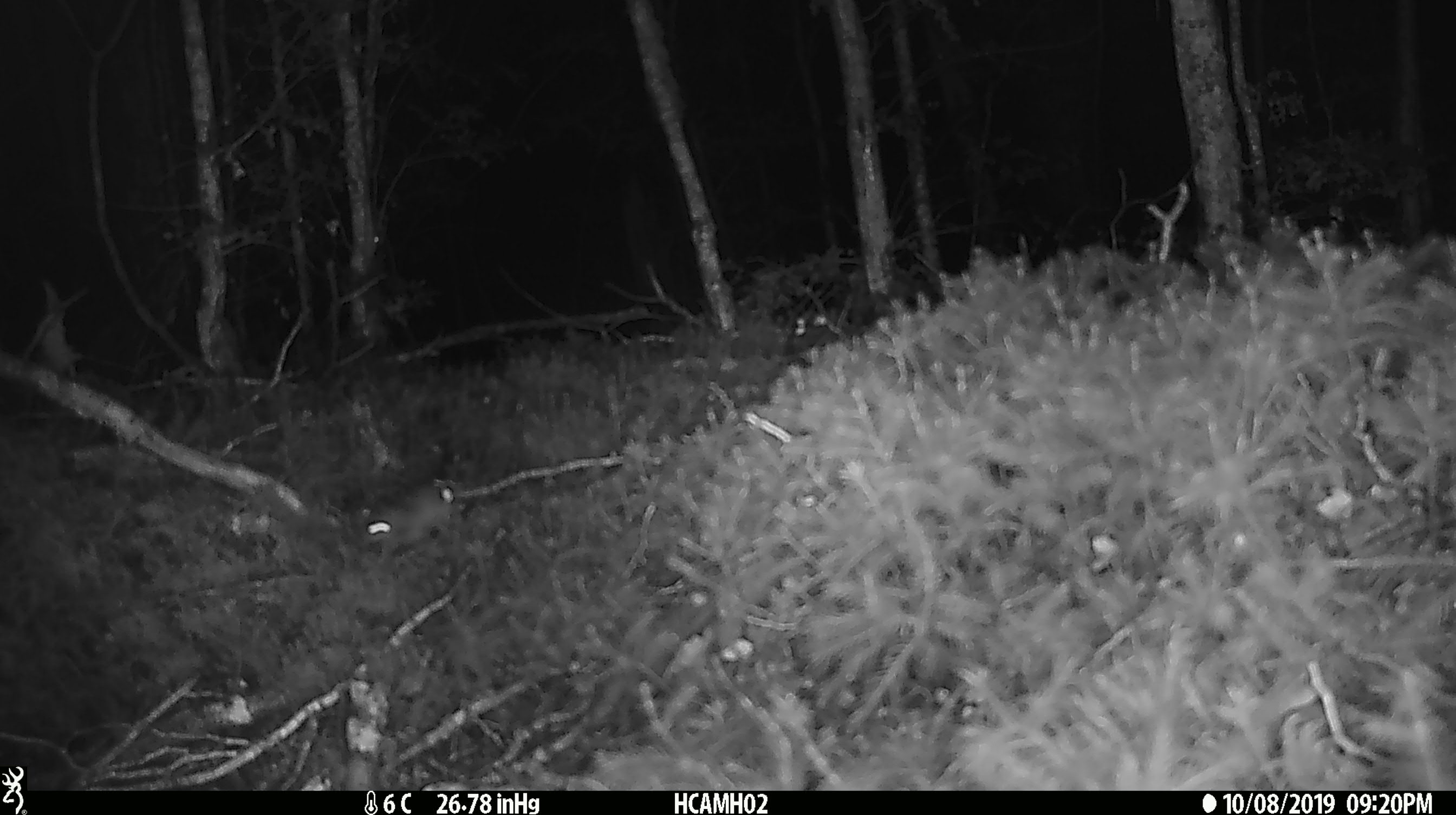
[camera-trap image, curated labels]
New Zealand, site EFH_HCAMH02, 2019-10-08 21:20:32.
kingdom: Animalia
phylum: Chordata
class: Mammalia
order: Rodentia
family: Muridae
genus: Mus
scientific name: Mus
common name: mouse